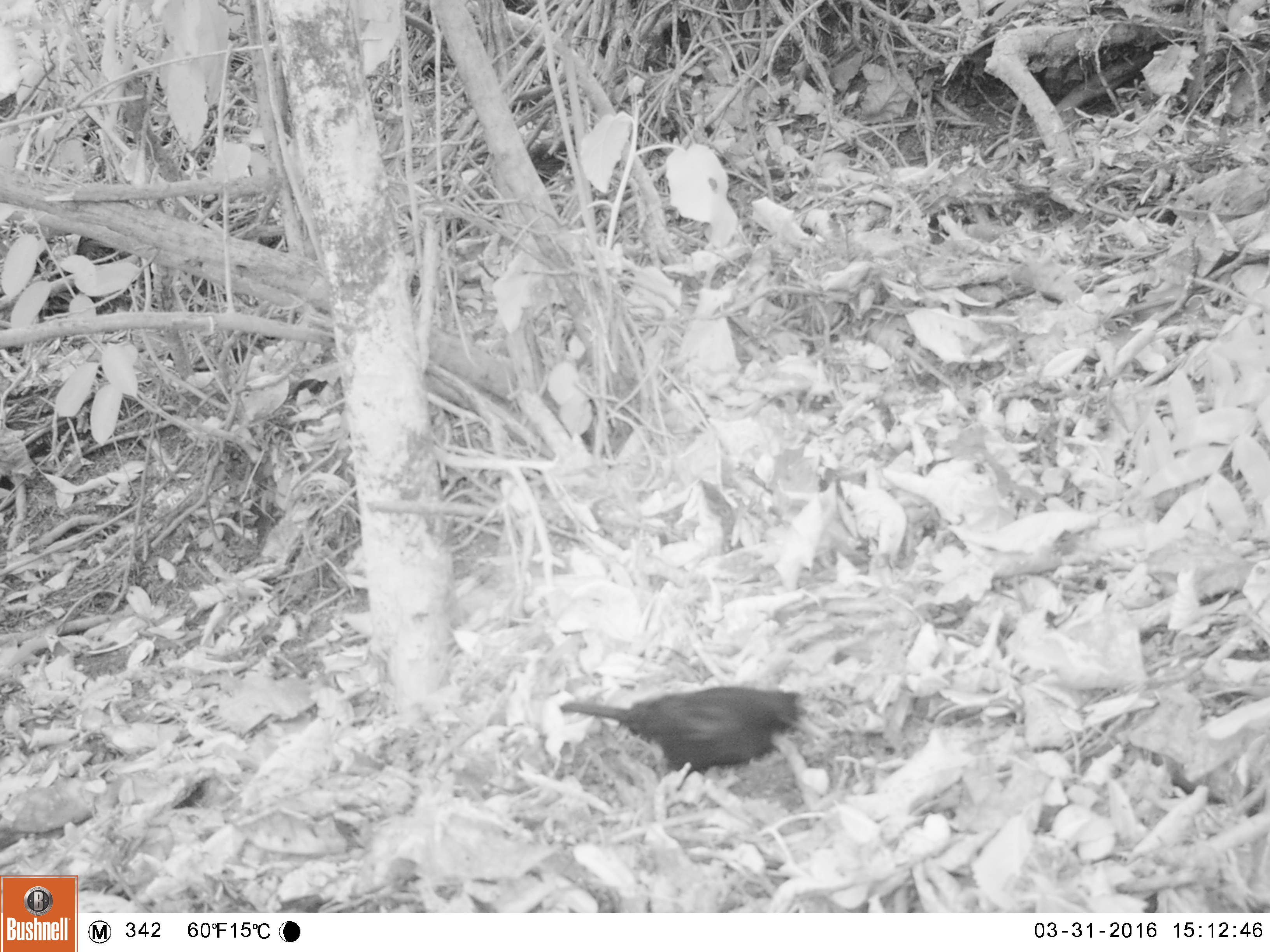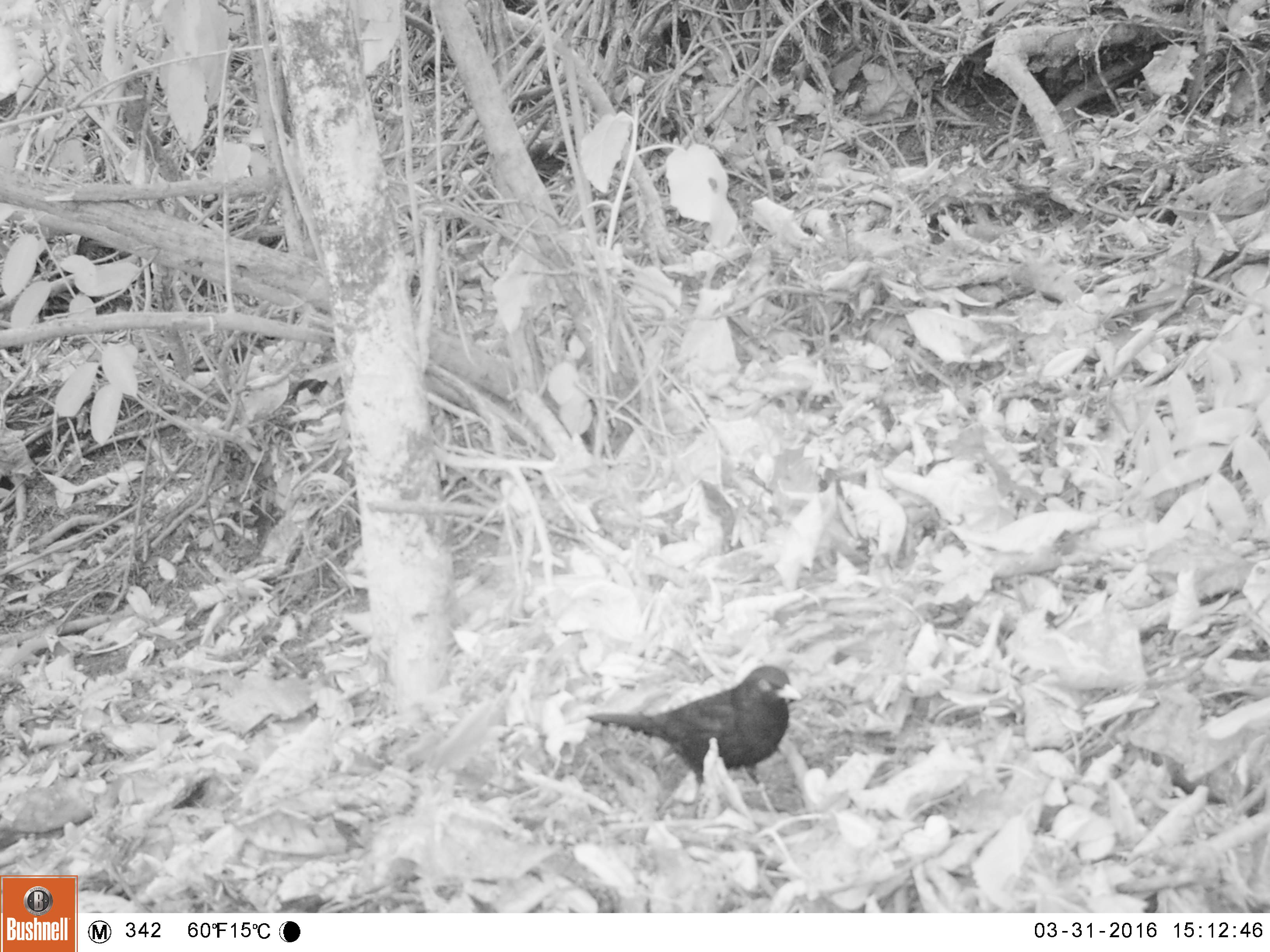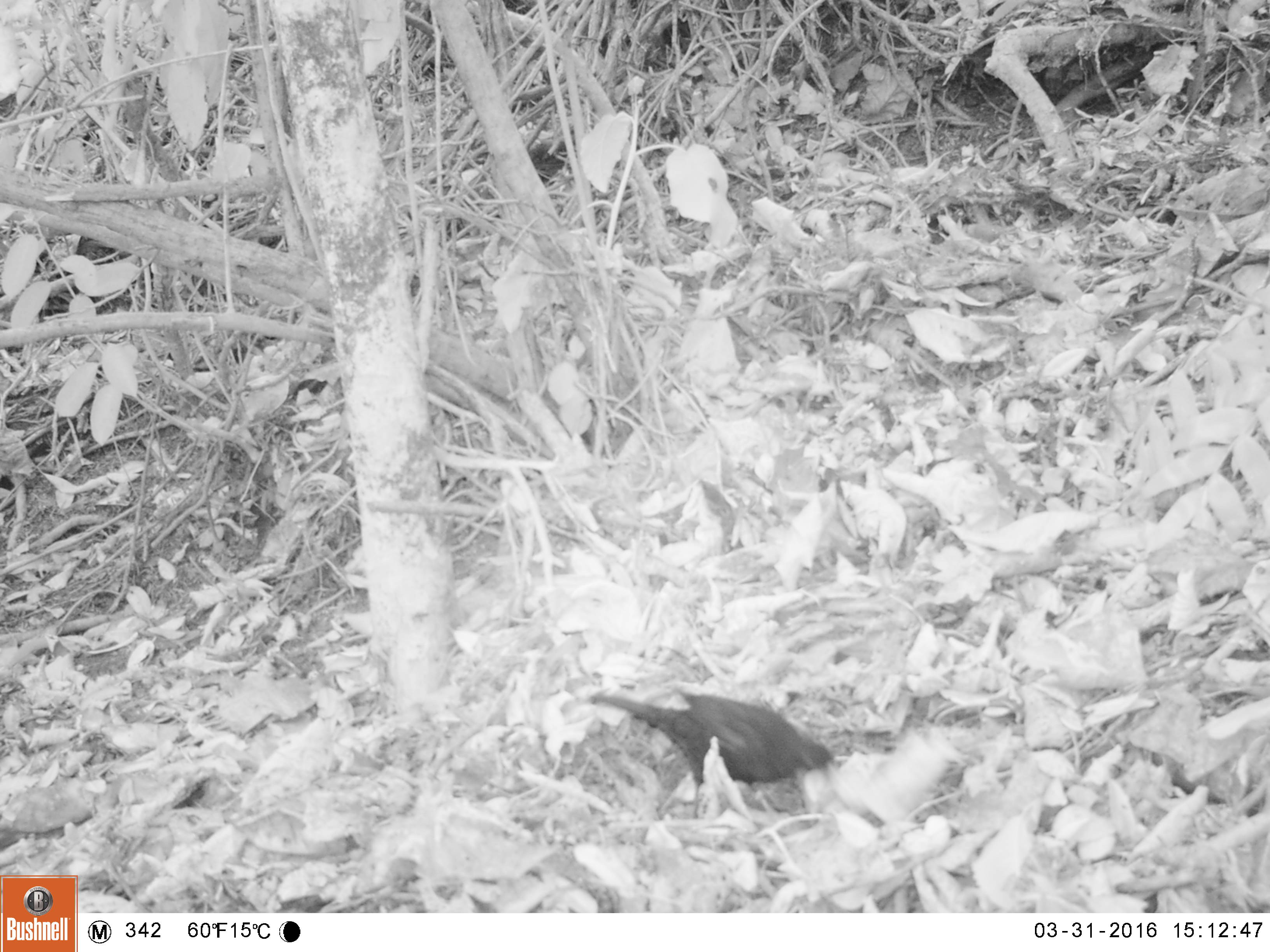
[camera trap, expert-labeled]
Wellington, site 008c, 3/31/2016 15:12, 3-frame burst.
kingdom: Animalia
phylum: Chordata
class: Aves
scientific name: Aves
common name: bird